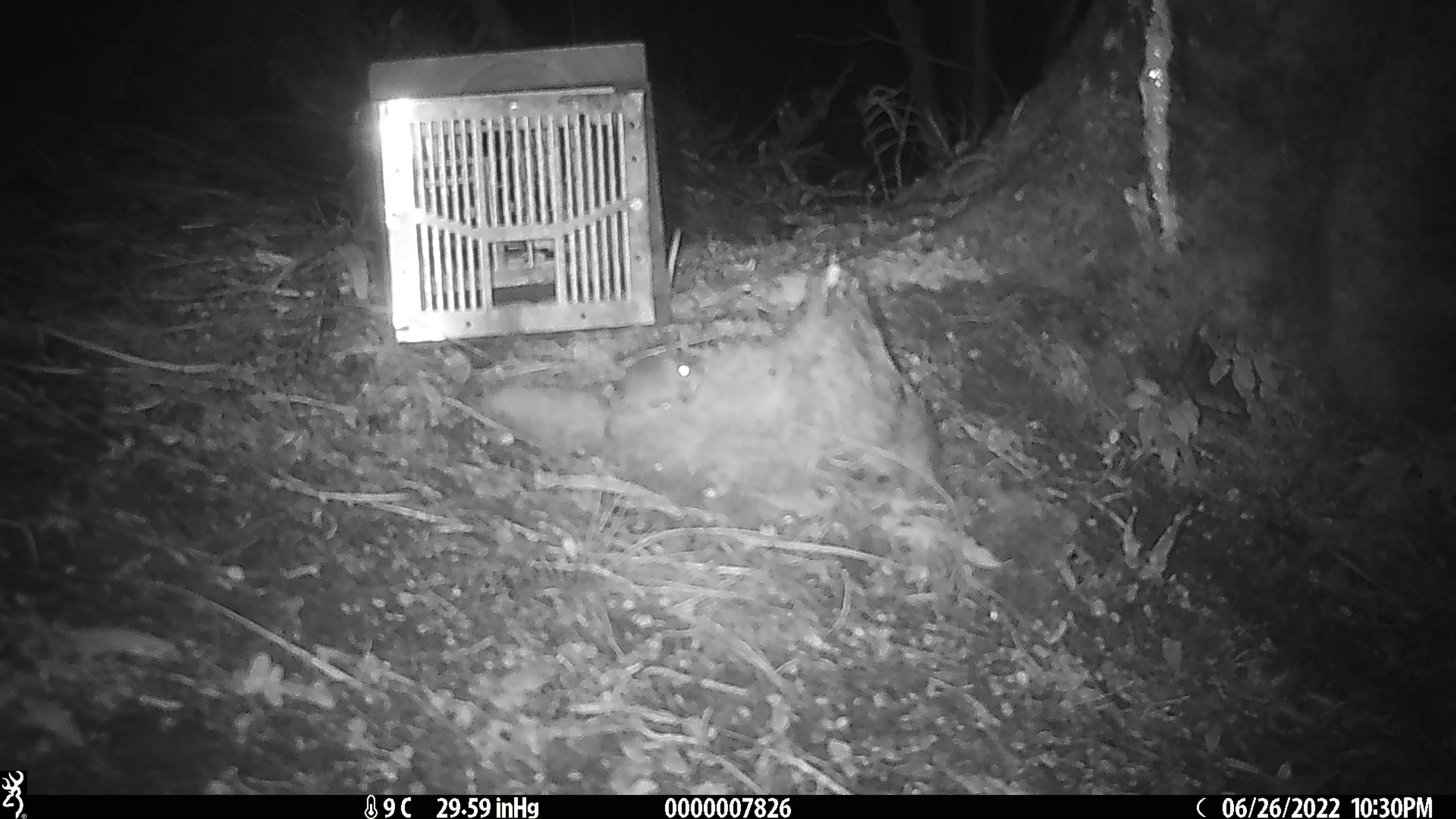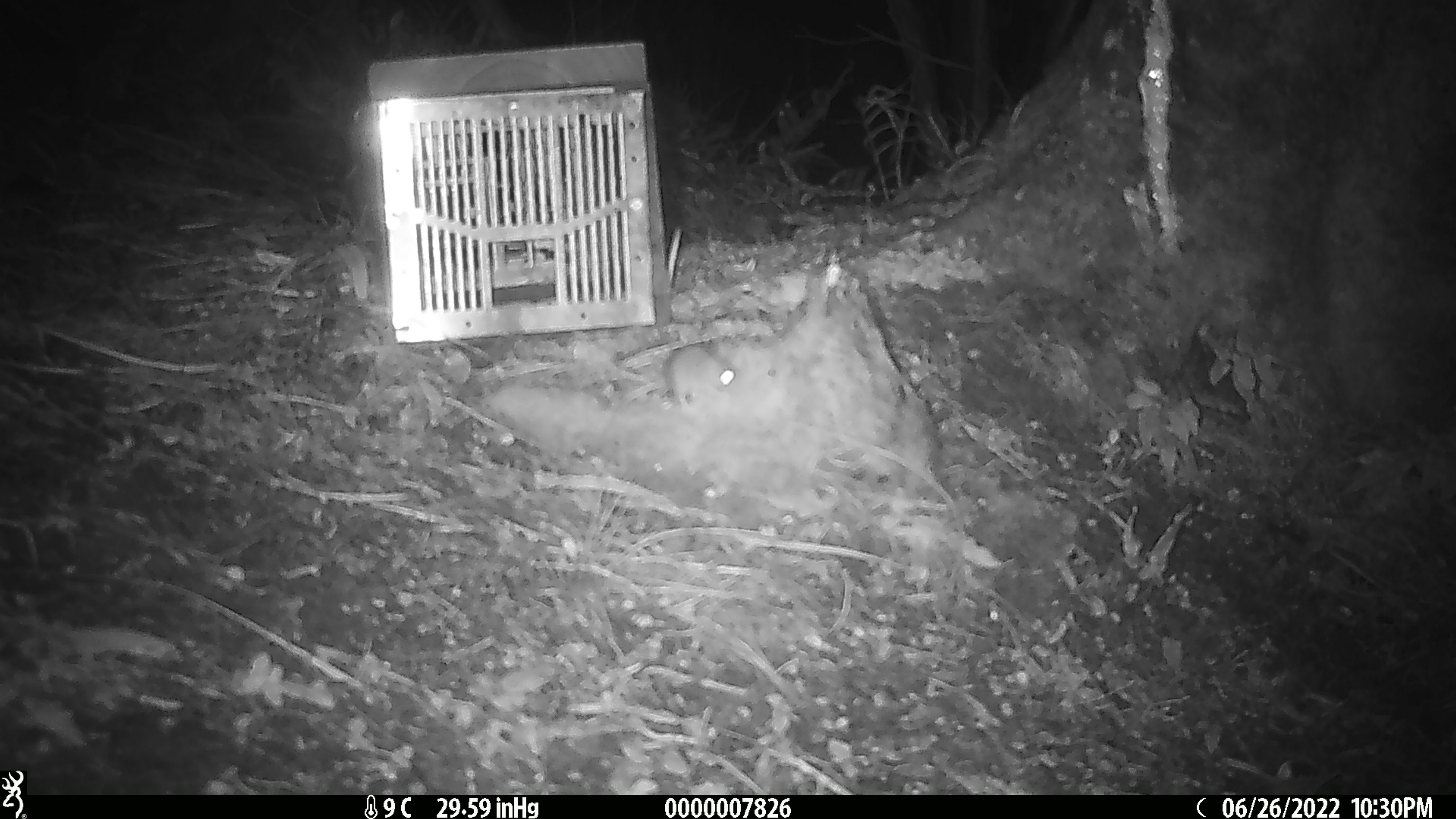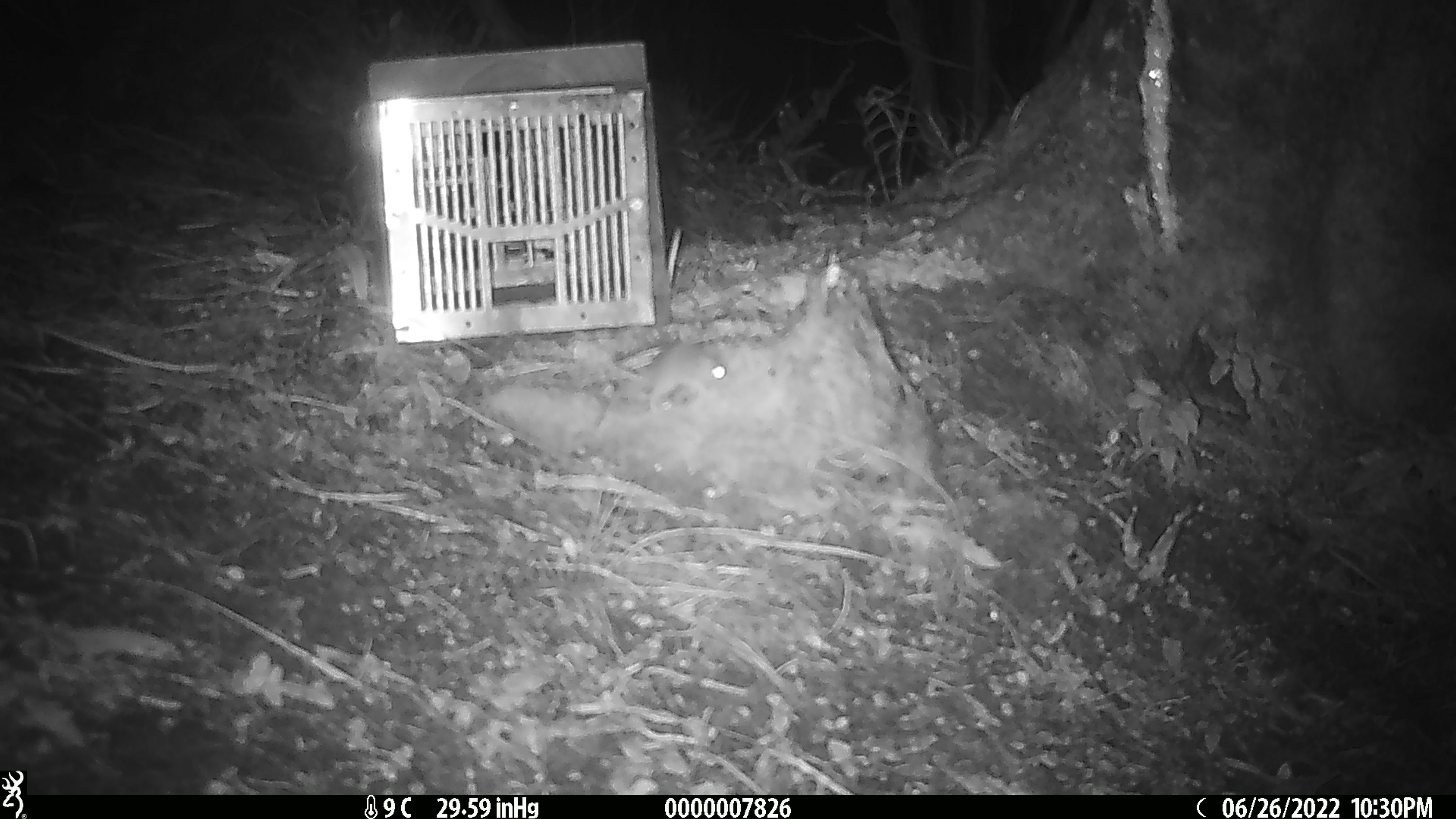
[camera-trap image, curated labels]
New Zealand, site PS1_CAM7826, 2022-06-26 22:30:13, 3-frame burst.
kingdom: Animalia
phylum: Chordata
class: Mammalia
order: Rodentia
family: Muridae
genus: Mus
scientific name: Mus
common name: mouse